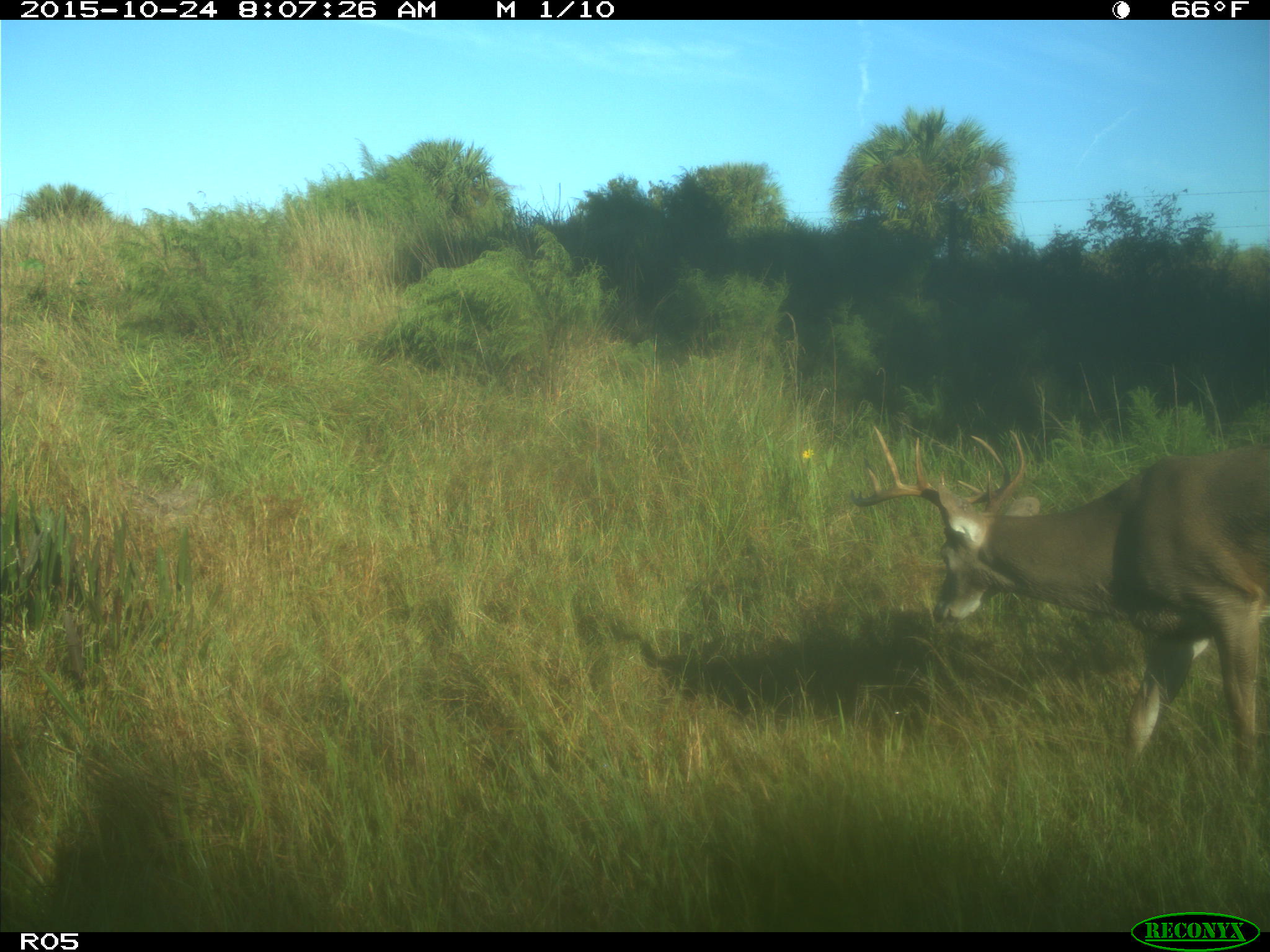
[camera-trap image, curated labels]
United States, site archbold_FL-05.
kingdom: Animalia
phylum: Chordata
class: Mammalia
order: Artiodactyla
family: Cervidae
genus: Odocoileus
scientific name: Odocoileus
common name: deer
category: unidentified deer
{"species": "unidentified deer (deer) (Odocoileus)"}